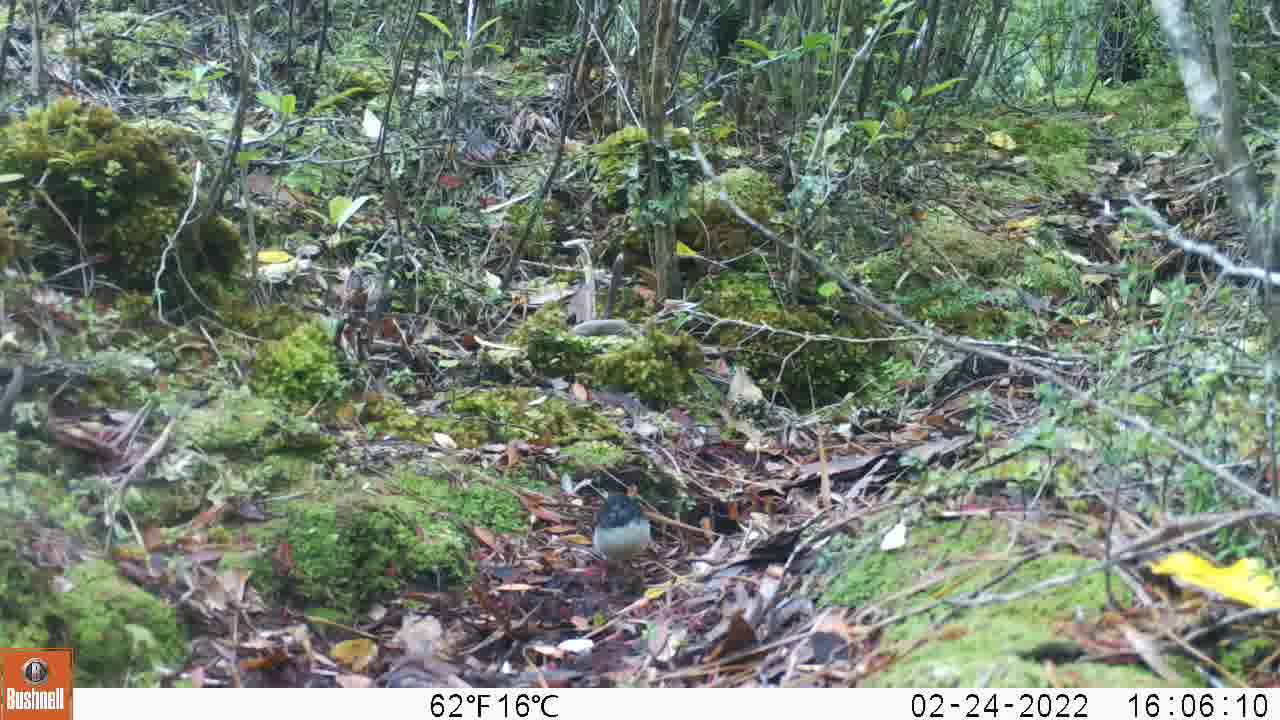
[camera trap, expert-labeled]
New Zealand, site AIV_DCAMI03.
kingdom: Animalia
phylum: Chordata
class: Aves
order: Passeriformes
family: Petroicidae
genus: Petroica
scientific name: Petroica macrocephala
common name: tomtit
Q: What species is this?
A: Tomtit (Petroica macrocephala).